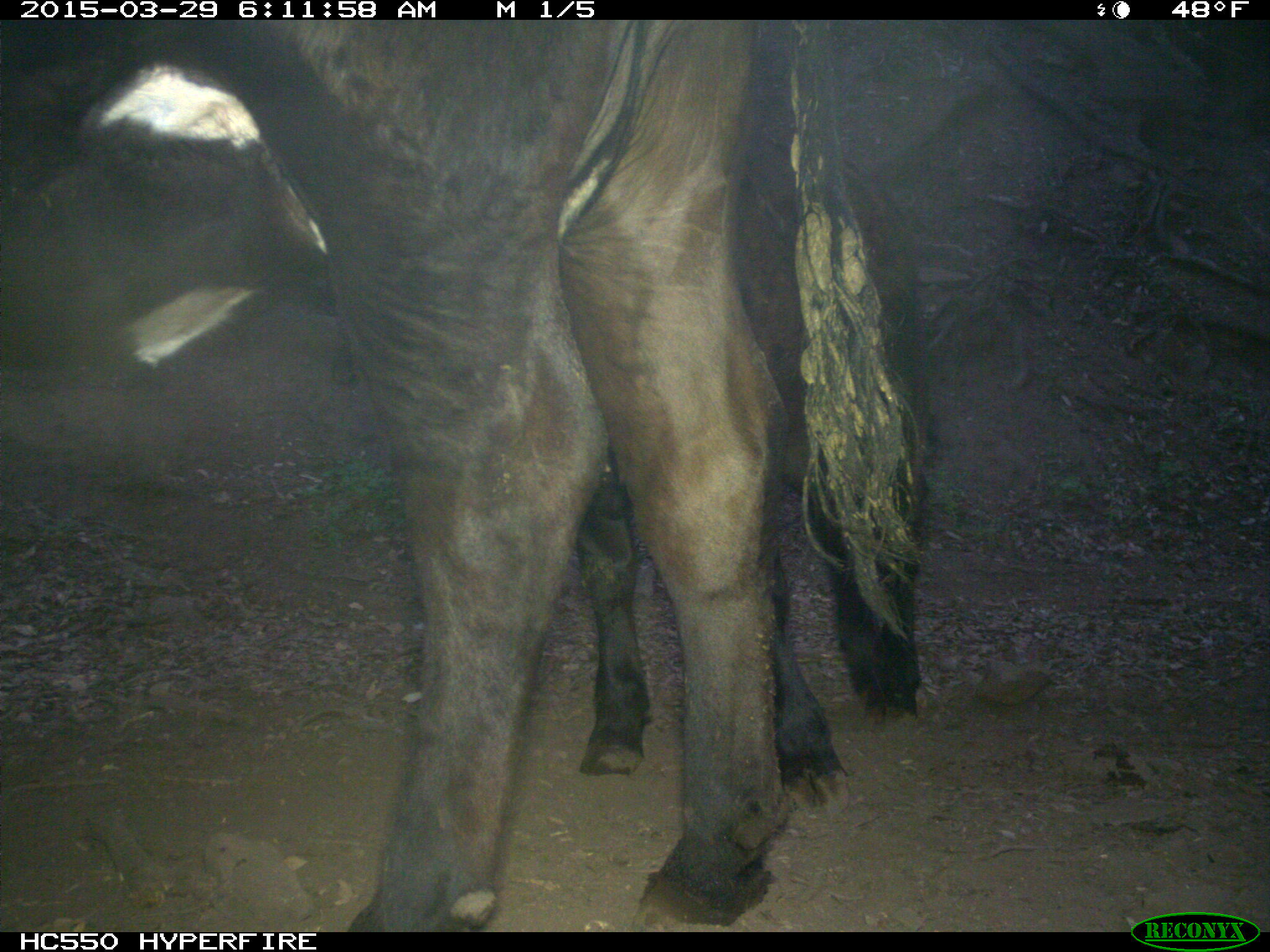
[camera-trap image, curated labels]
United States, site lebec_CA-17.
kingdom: Animalia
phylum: Chordata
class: Mammalia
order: Artiodactyla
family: Bovidae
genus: Bos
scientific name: Bos taurus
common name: domestic cow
Bos taurus (domestic cow).